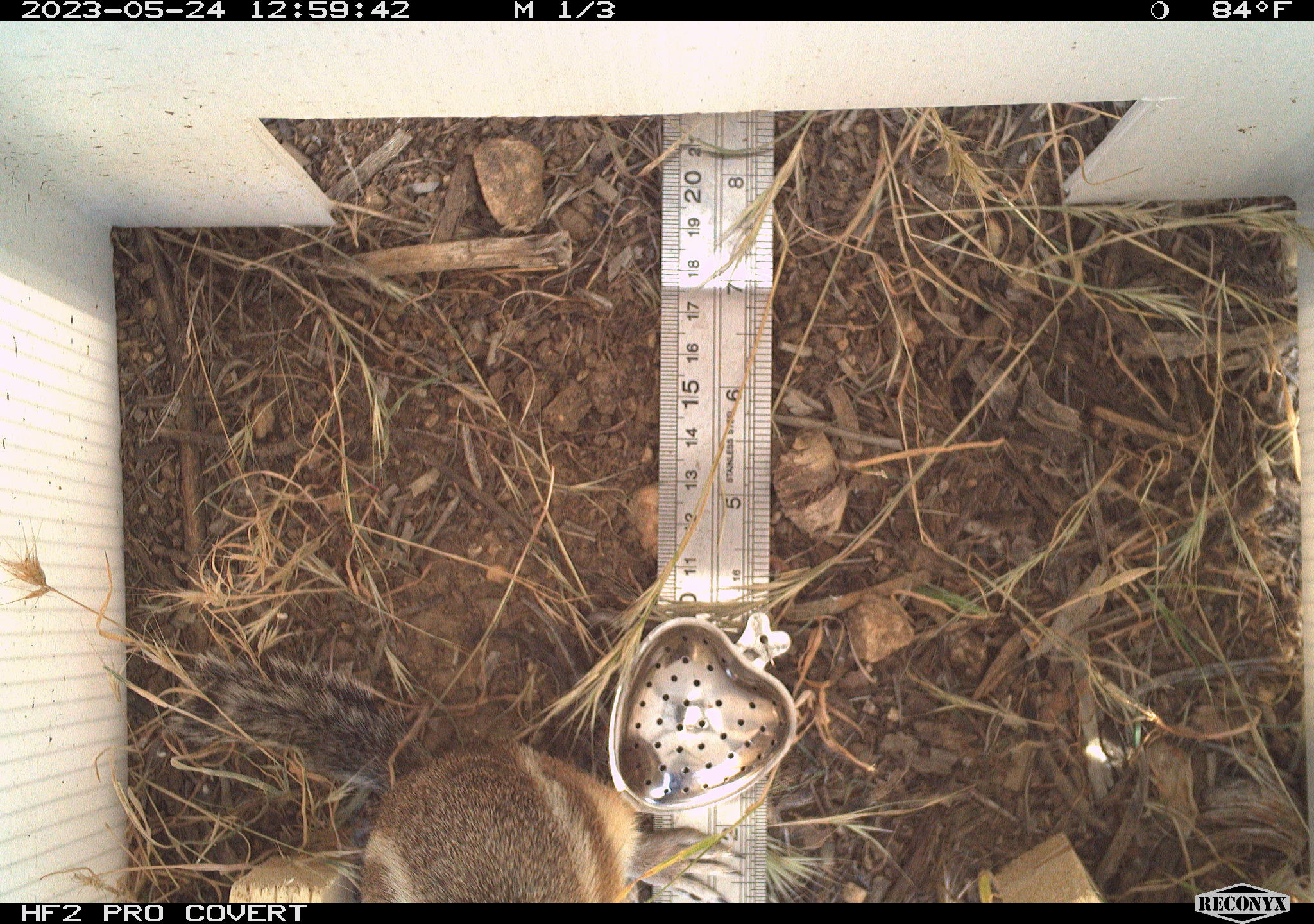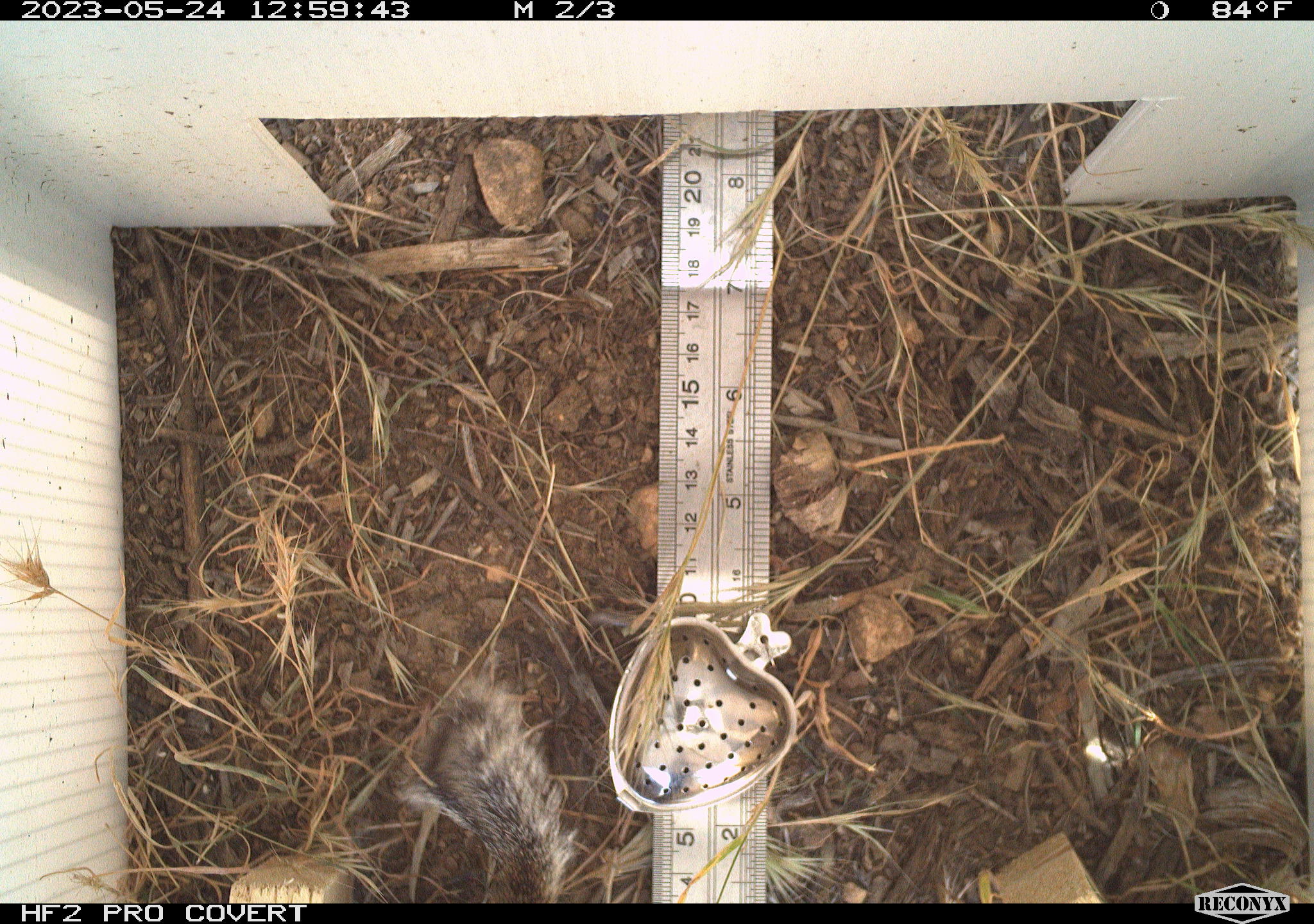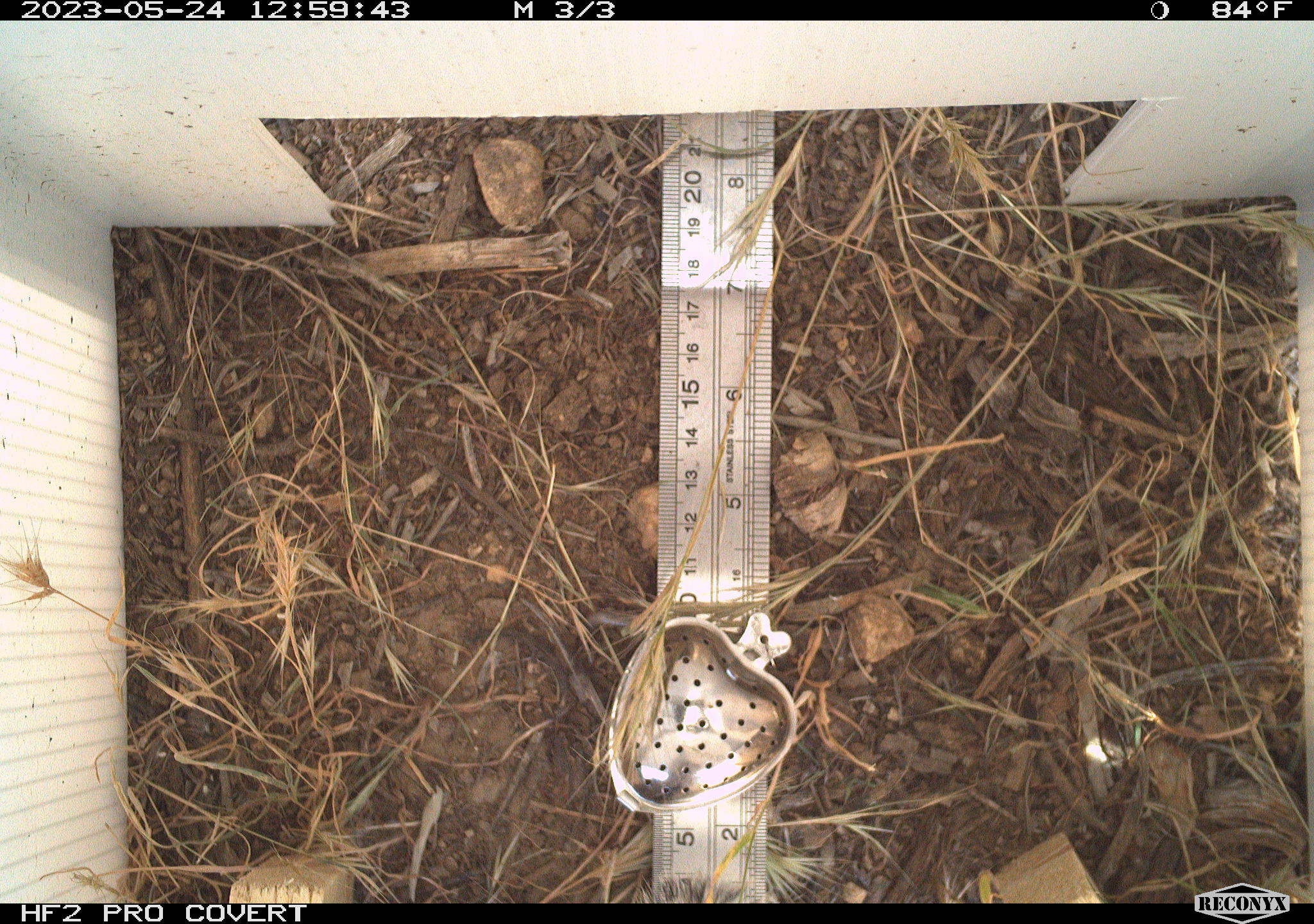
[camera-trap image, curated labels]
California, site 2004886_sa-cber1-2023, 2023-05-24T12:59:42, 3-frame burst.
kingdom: Animalia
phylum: Chordata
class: Mammalia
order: Rodentia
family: Sciuridae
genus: Ammospermophilus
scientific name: Ammospermophilus leucurus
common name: white-tailed antelope squirrel